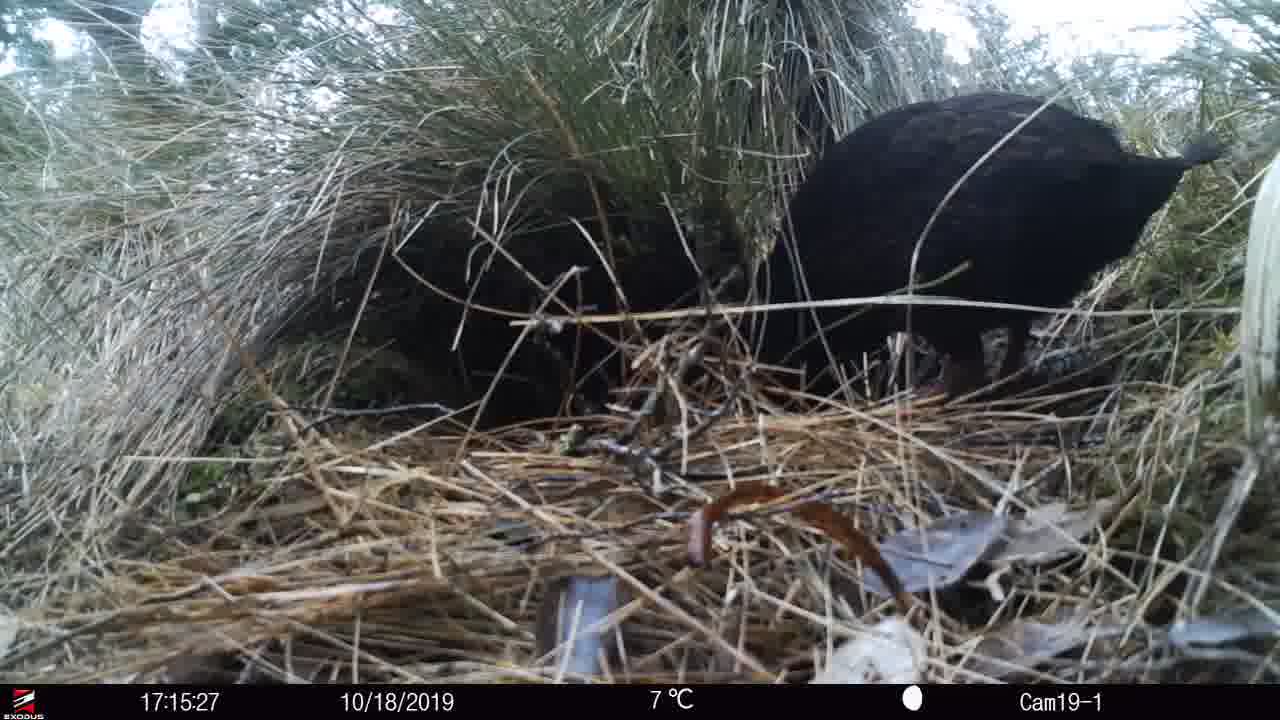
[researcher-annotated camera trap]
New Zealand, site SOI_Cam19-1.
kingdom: Animalia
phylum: Chordata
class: Aves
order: Gruiformes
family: Rallidae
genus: Gallirallus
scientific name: Gallirallus australis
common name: weka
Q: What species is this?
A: Weka (Gallirallus australis).